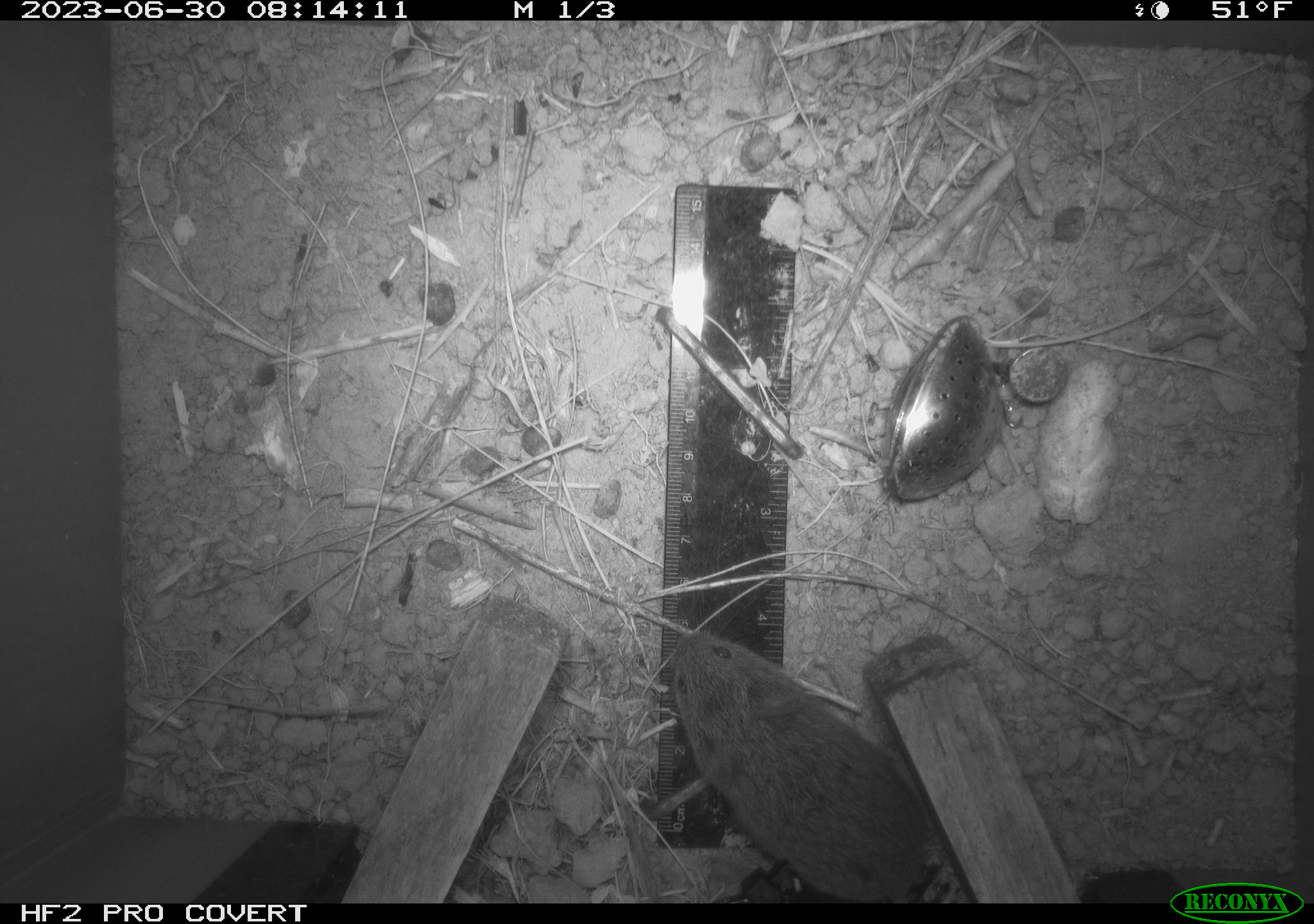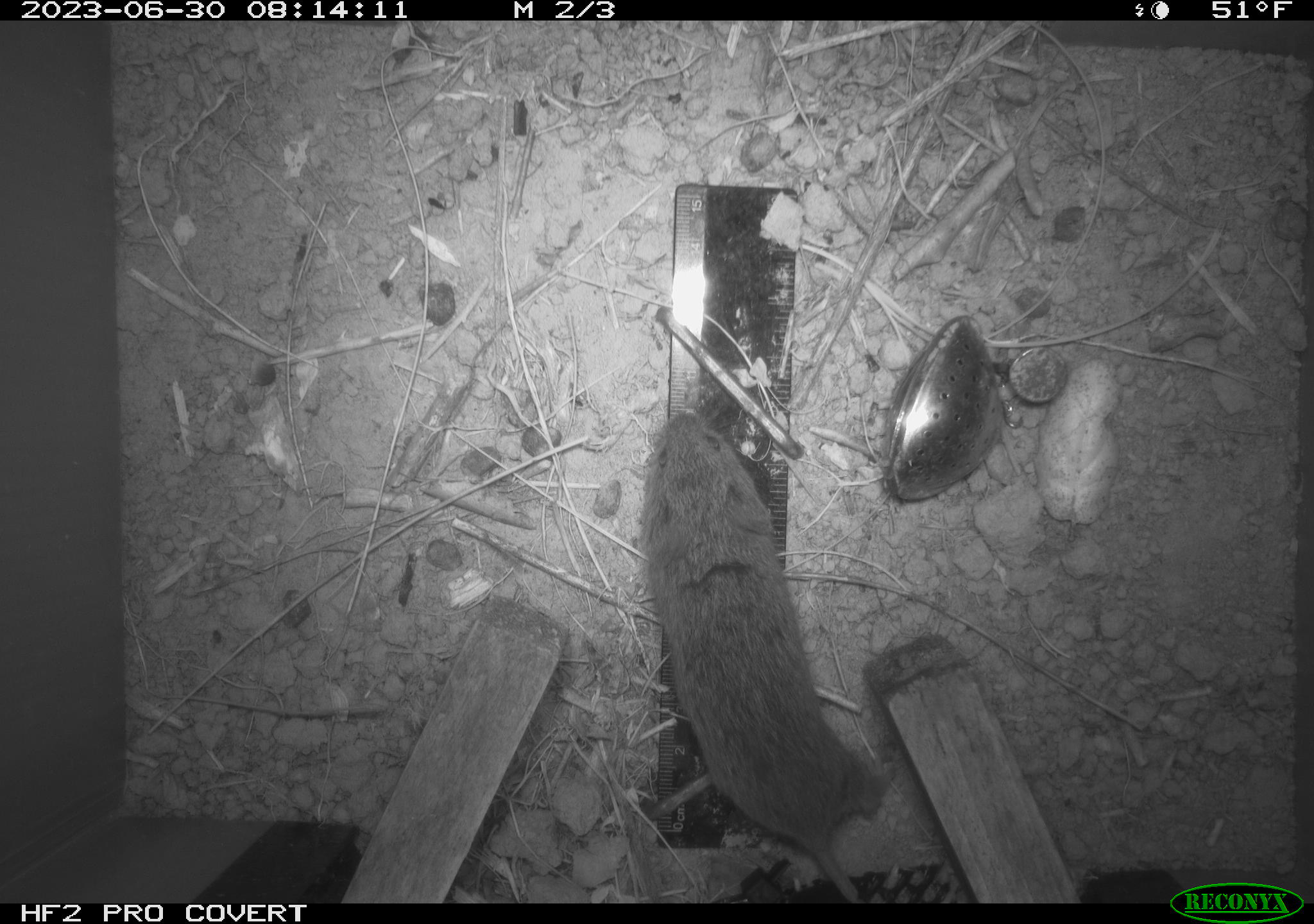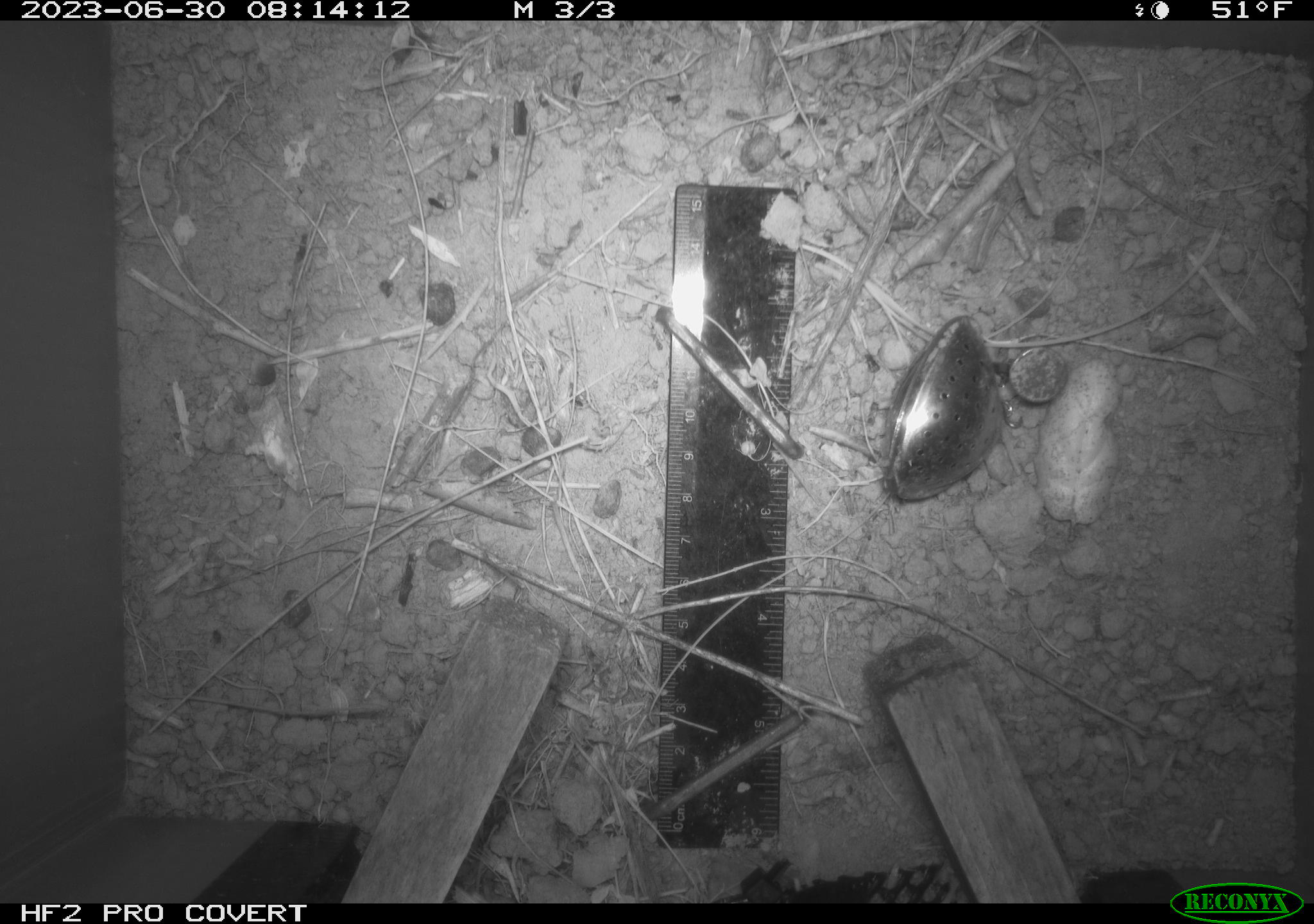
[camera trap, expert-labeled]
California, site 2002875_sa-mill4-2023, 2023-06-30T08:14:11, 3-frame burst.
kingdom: Animalia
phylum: Chordata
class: Mammalia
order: Rodentia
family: Cricetidae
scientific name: Arvicolinae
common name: voles, lemmings, and muskrats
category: arvicolinae subfamily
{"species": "arvicolinae subfamily (voles, lemmings, and muskrats) (Arvicolinae)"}